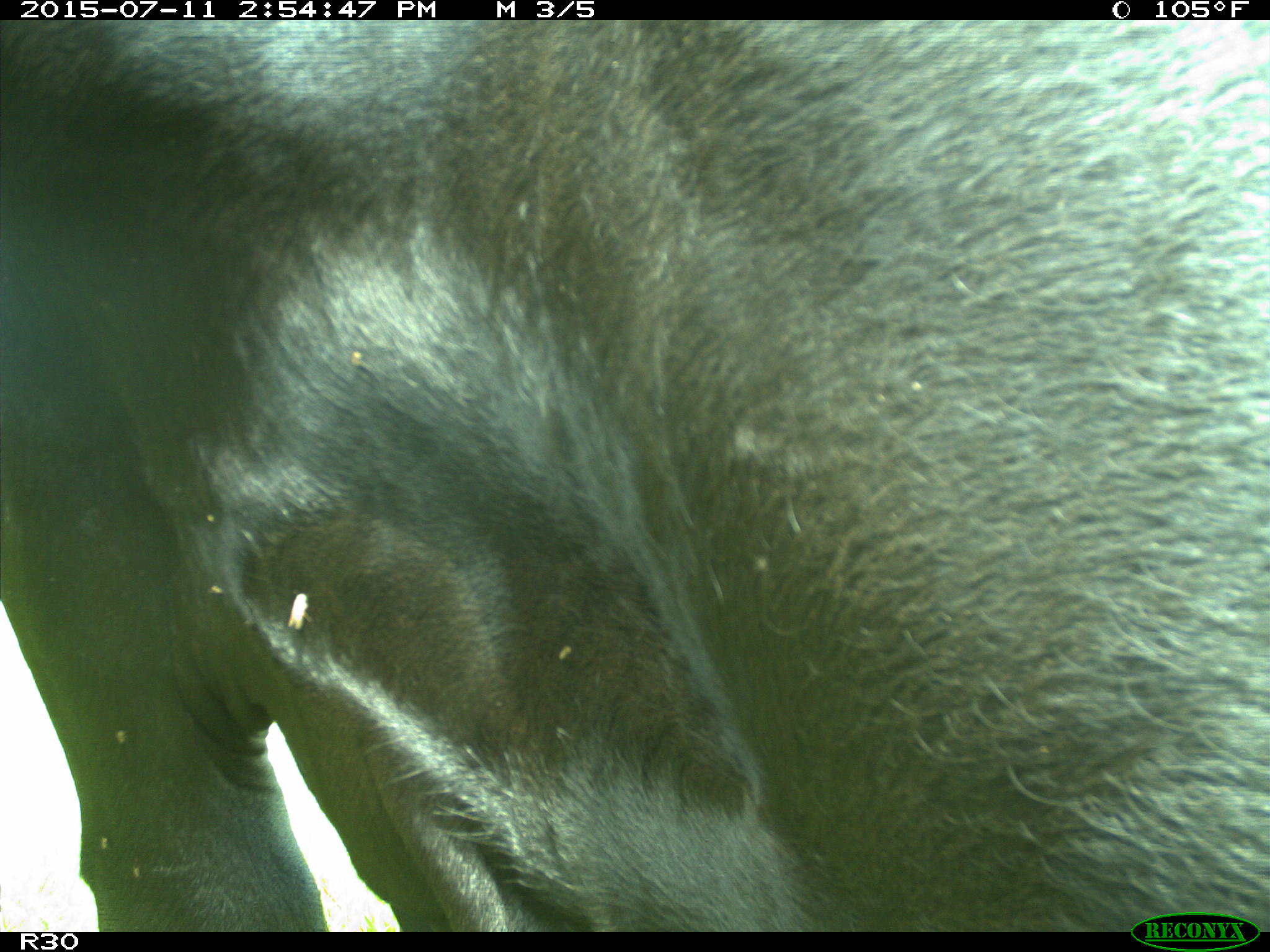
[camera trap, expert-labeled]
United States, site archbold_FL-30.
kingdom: Animalia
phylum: Chordata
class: Mammalia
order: Artiodactyla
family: Bovidae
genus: Bos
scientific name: Bos taurus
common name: domestic cow